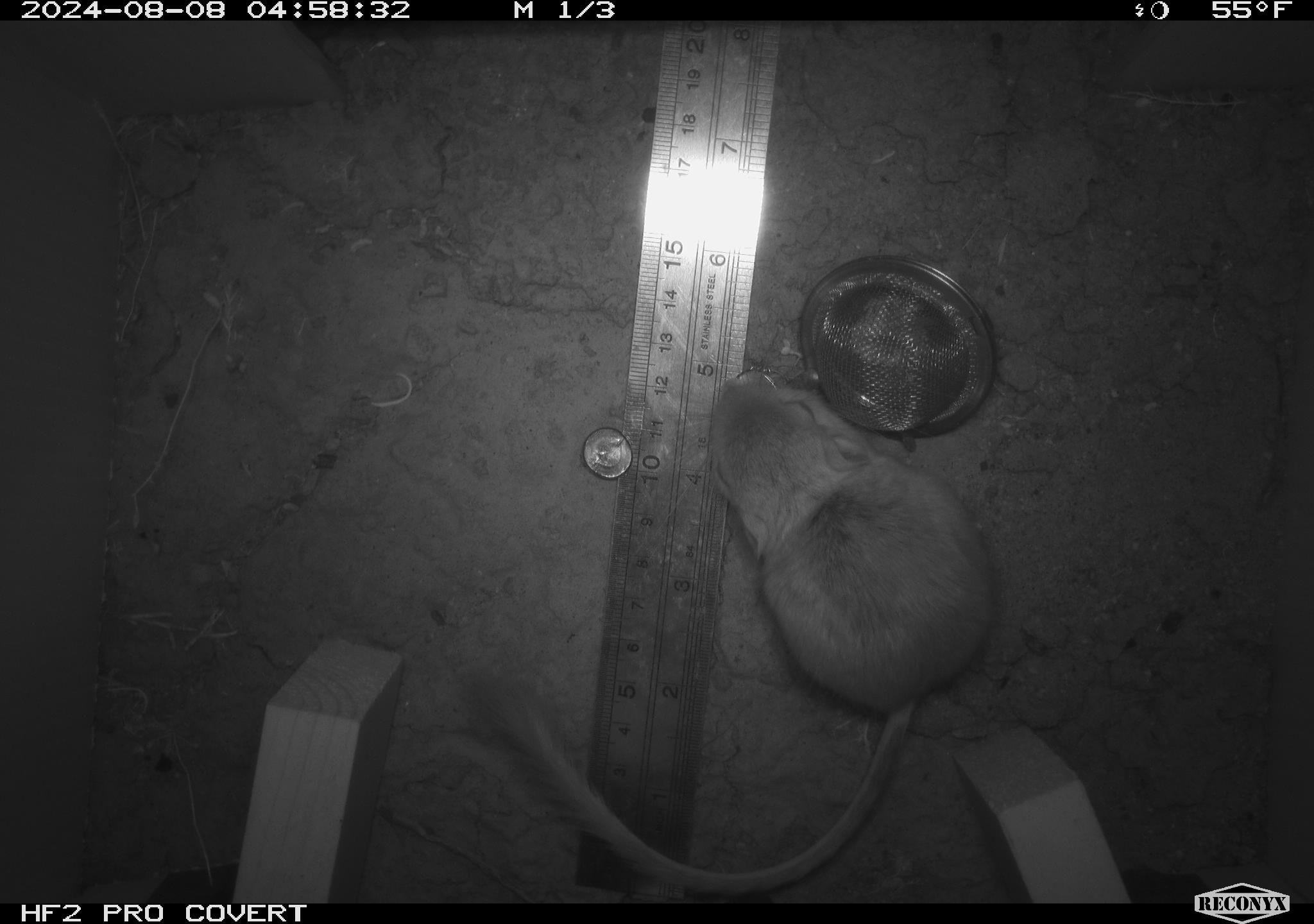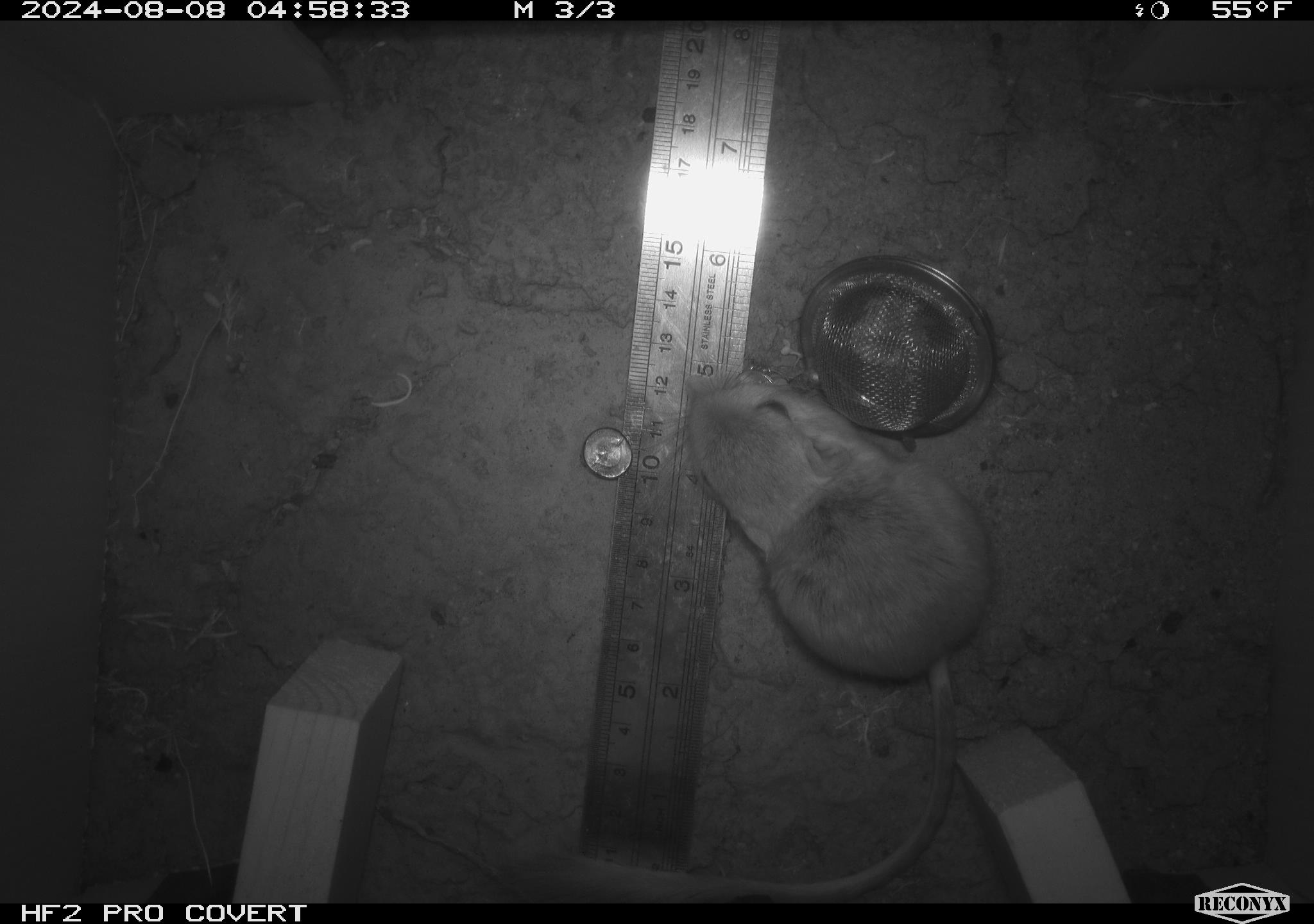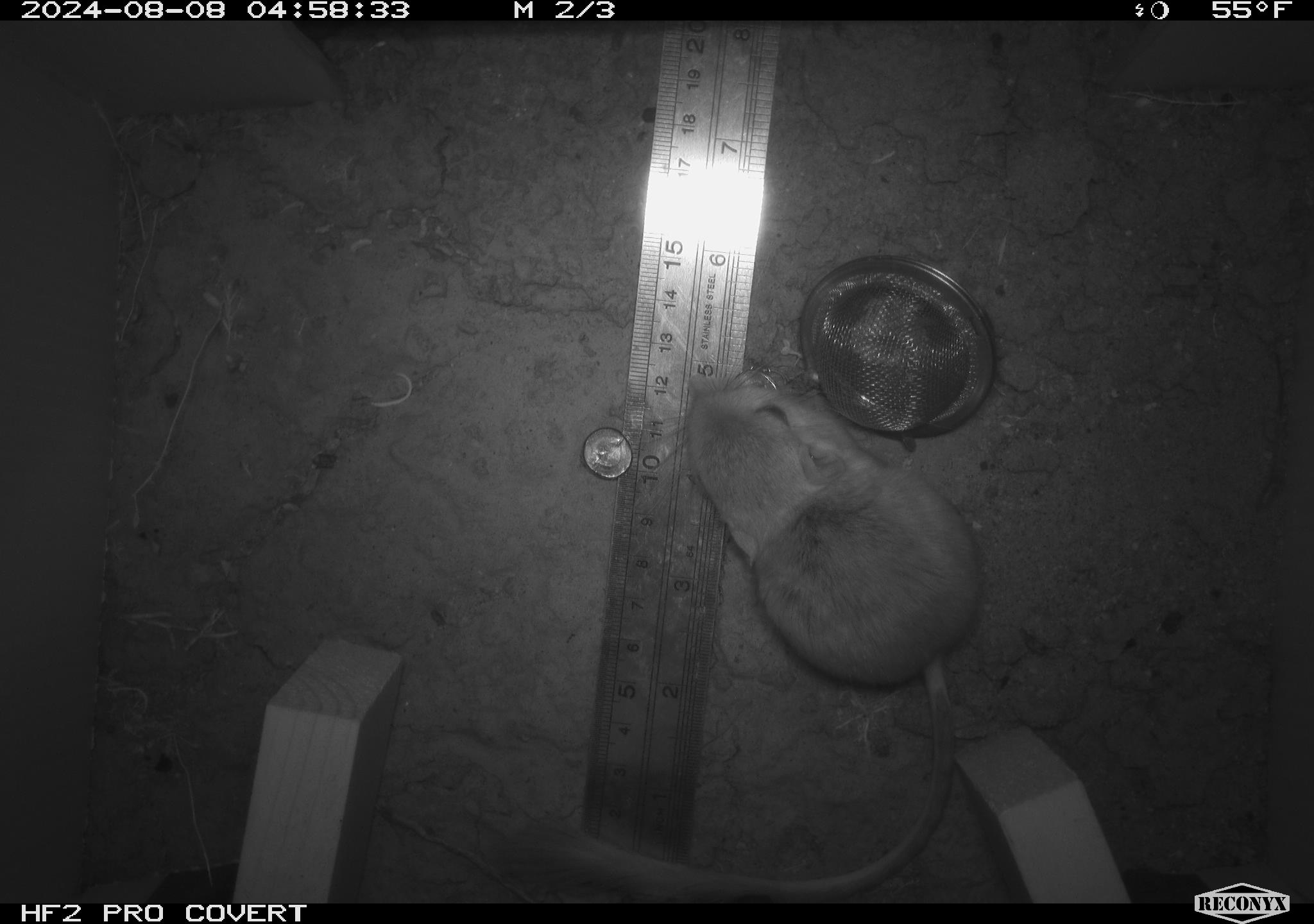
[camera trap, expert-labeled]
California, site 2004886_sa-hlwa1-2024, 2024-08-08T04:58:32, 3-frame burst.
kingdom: Animalia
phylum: Chordata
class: Mammalia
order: Rodentia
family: Heteromyidae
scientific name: Heteromyidae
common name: kangaroo rats and pocket mice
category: heteromyidae family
Heteromyidae family (kangaroo rats and pocket mice) (Heteromyidae).